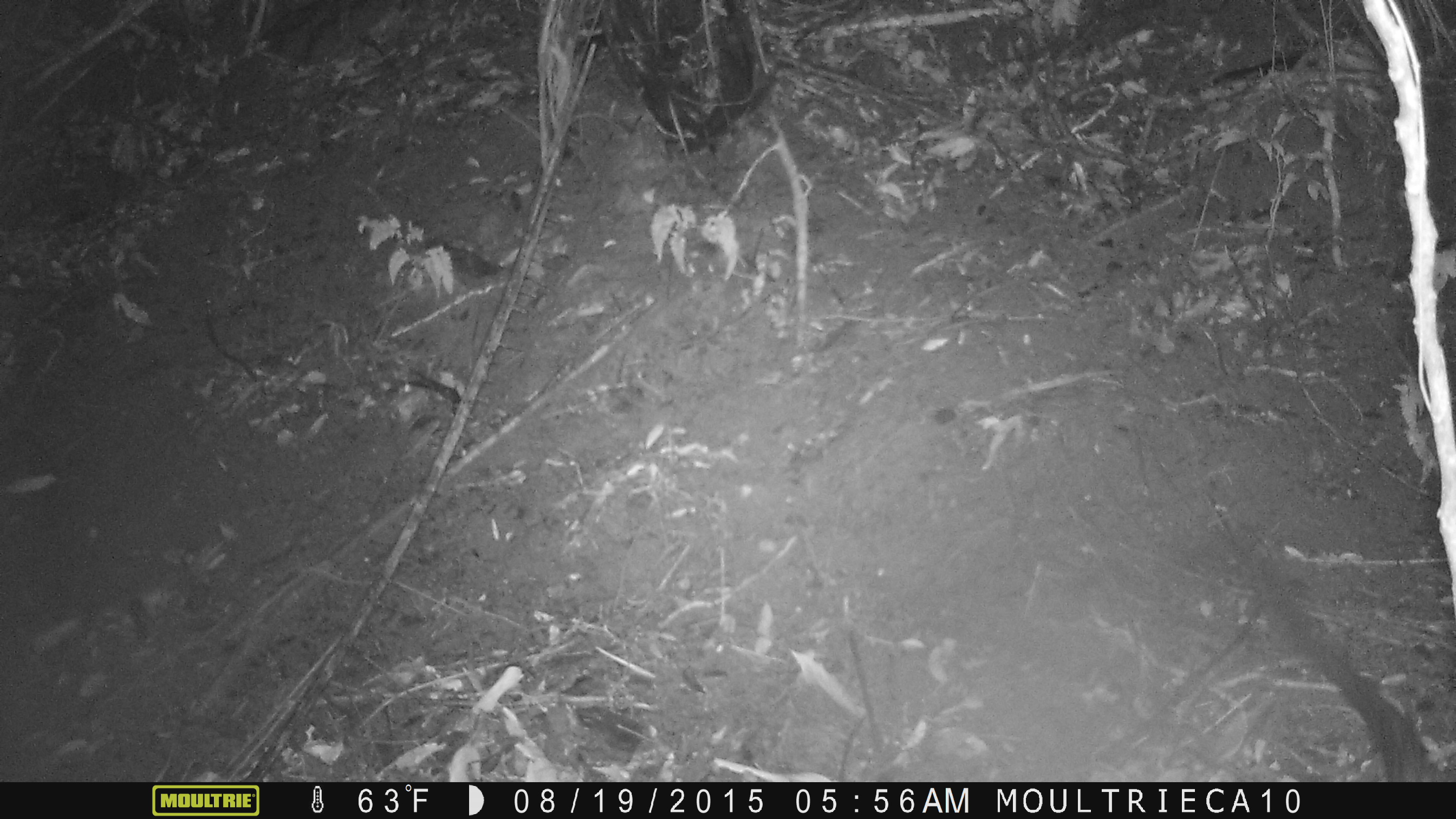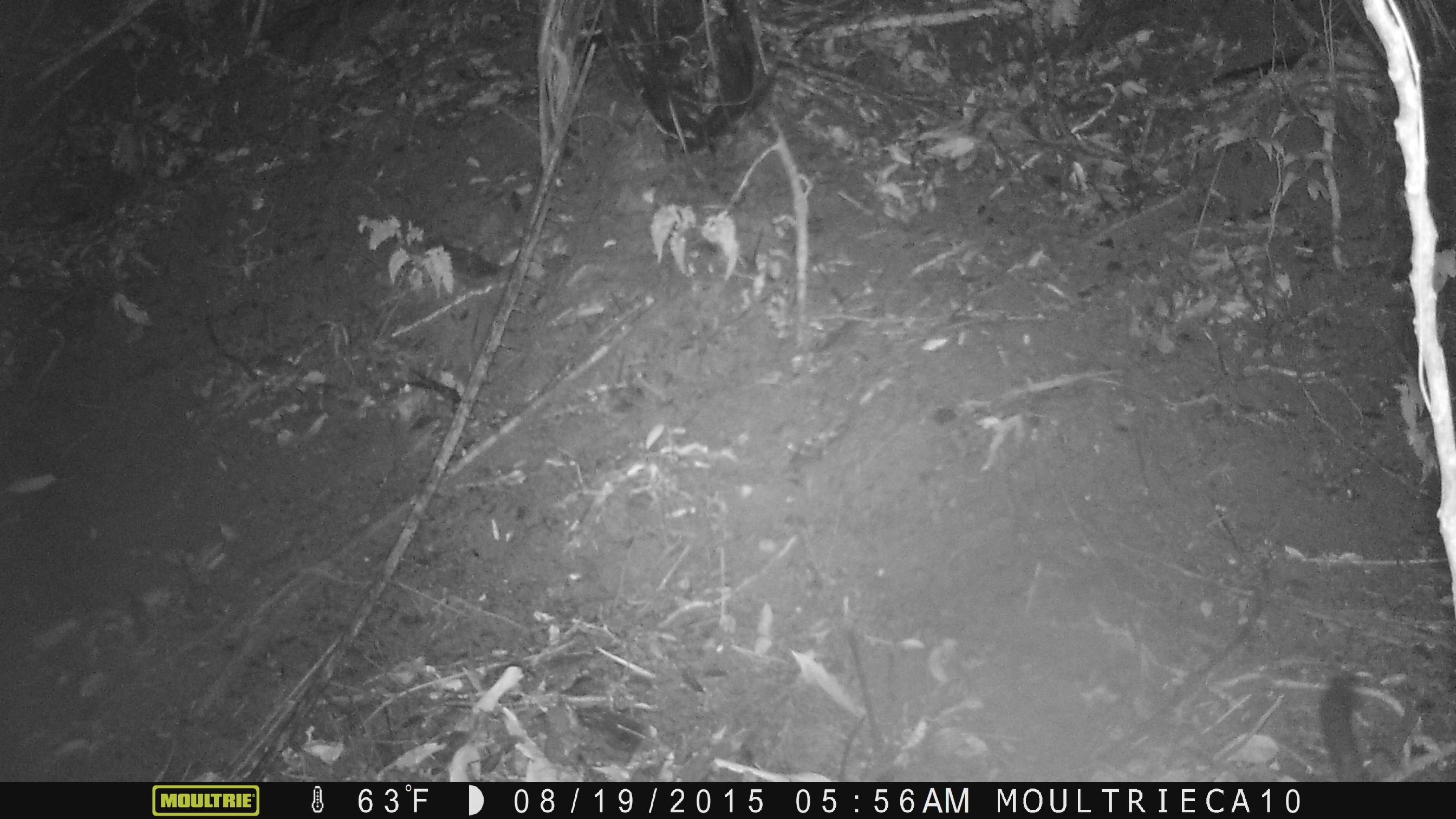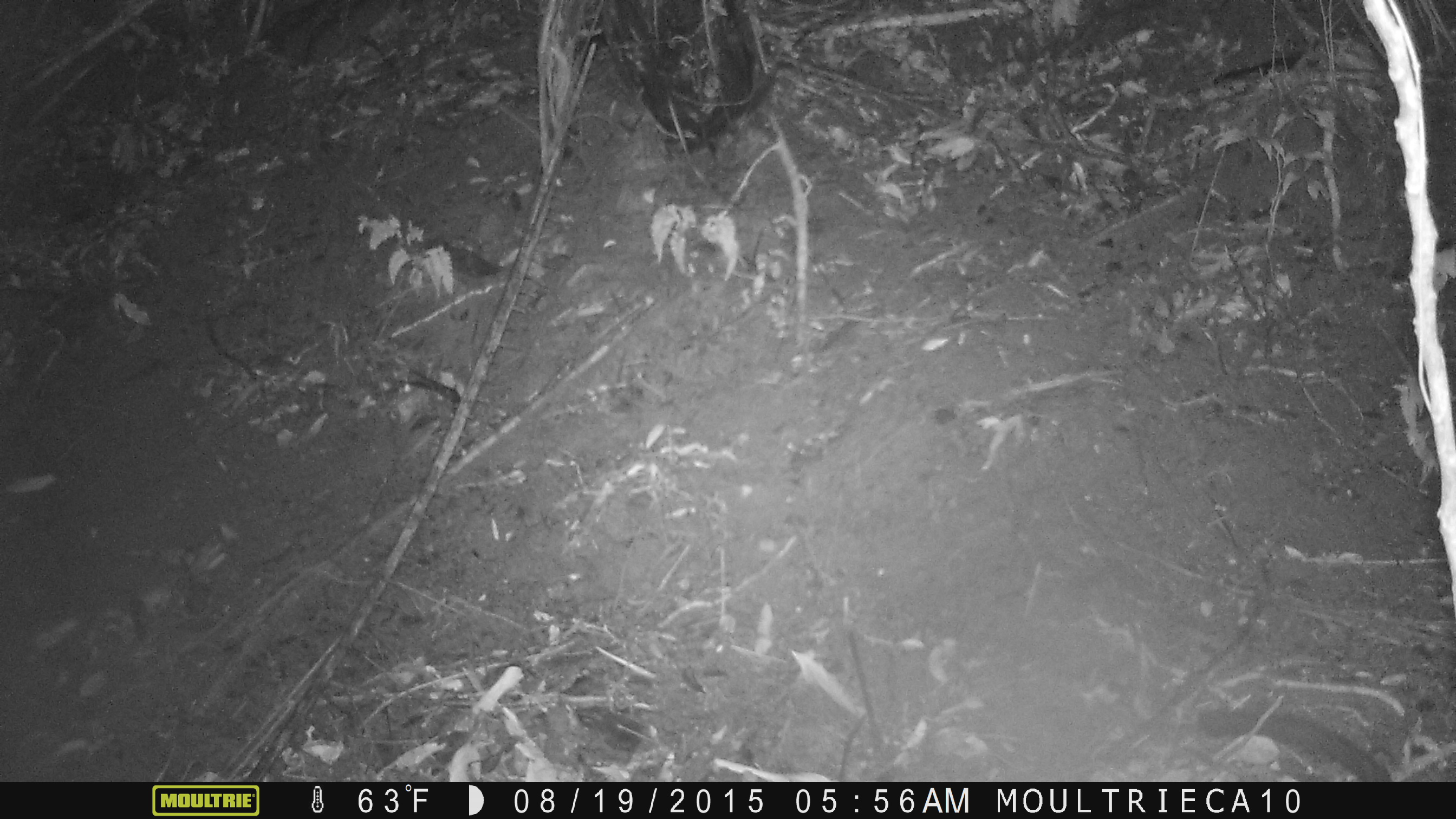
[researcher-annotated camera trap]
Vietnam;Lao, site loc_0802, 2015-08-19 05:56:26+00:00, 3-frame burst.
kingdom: Animalia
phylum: Chordata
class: Mammalia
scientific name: Mammalia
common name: mammal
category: unidentified mammal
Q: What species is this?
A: Unidentified mammal (mammal) (Mammalia).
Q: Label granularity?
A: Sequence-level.